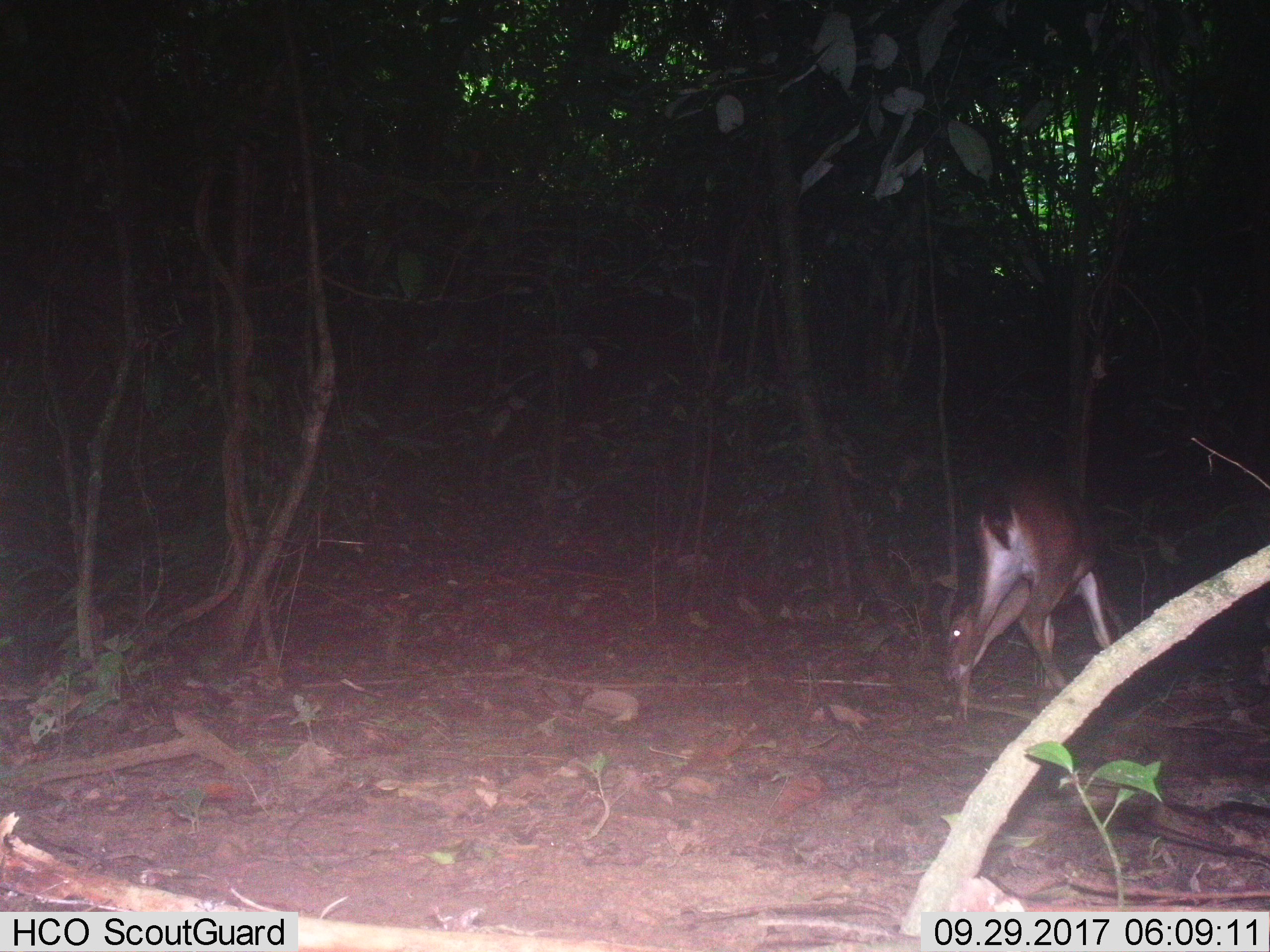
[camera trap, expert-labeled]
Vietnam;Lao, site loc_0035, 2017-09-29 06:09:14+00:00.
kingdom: Animalia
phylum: Chordata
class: Mammalia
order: Artiodactyla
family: Cervidae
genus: Muntiacus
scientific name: Muntiacus vuquangensis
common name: large-antlered muntjac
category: large antlered muntjac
Large antlered muntjac (large-antlered muntjac) (Muntiacus vuquangensis). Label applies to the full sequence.